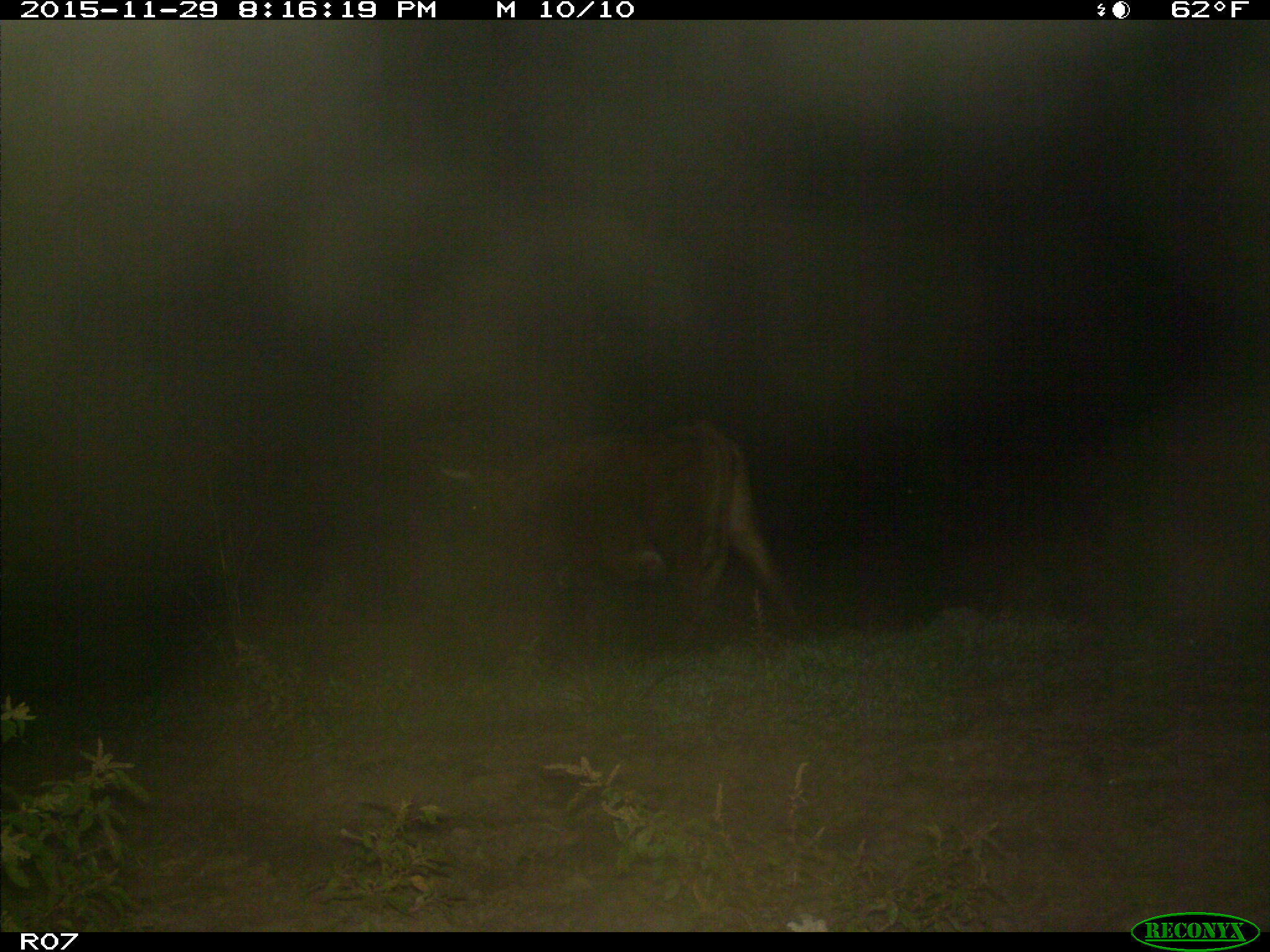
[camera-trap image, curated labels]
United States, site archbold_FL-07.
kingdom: Animalia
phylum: Chordata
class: Mammalia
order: Artiodactyla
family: Bovidae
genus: Bos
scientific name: Bos taurus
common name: domestic cow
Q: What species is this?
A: Bos taurus (domestic cow).